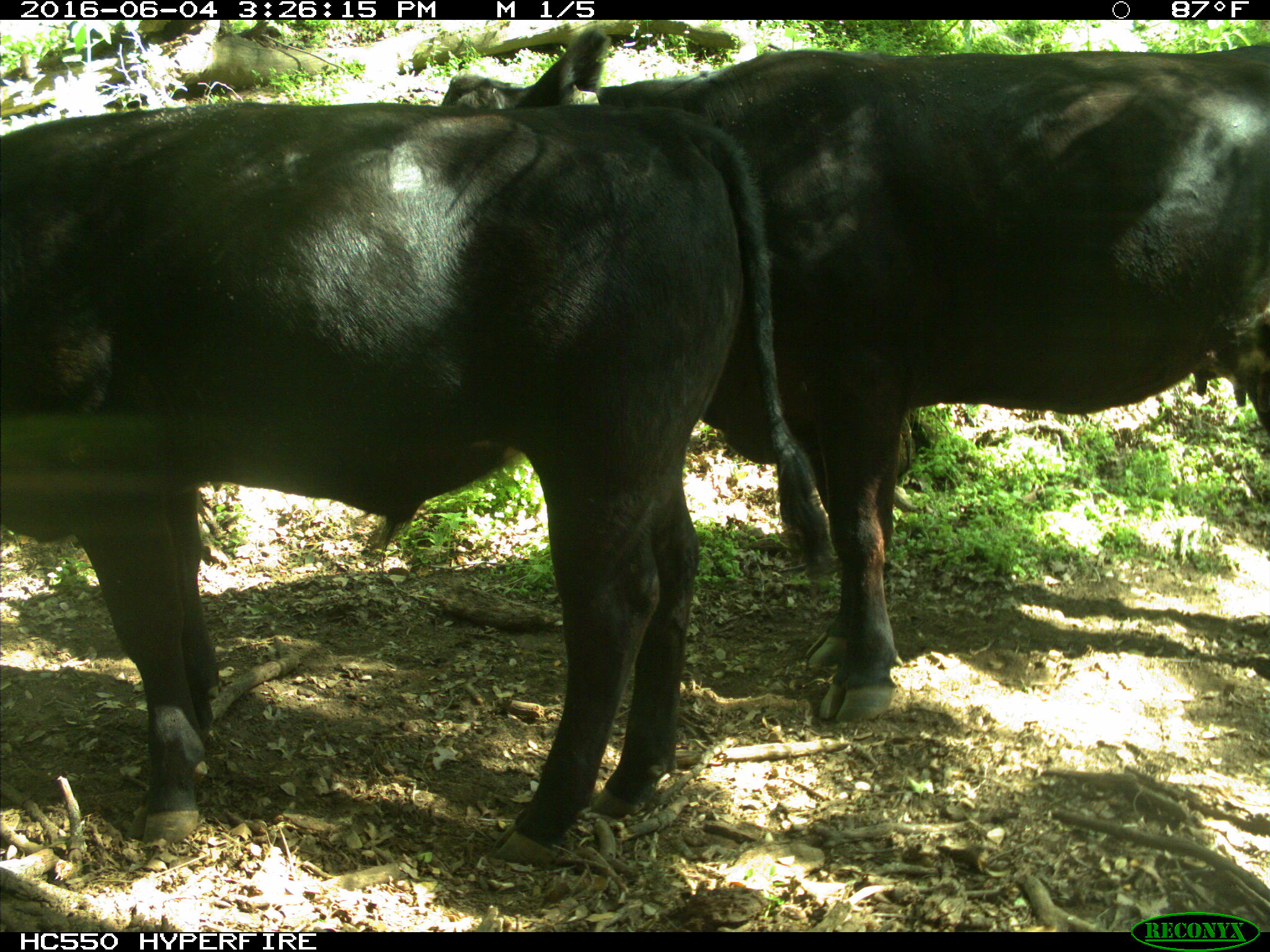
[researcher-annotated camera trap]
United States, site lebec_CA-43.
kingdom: Animalia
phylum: Chordata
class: Mammalia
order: Artiodactyla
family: Bovidae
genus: Bos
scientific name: Bos taurus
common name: domestic cow